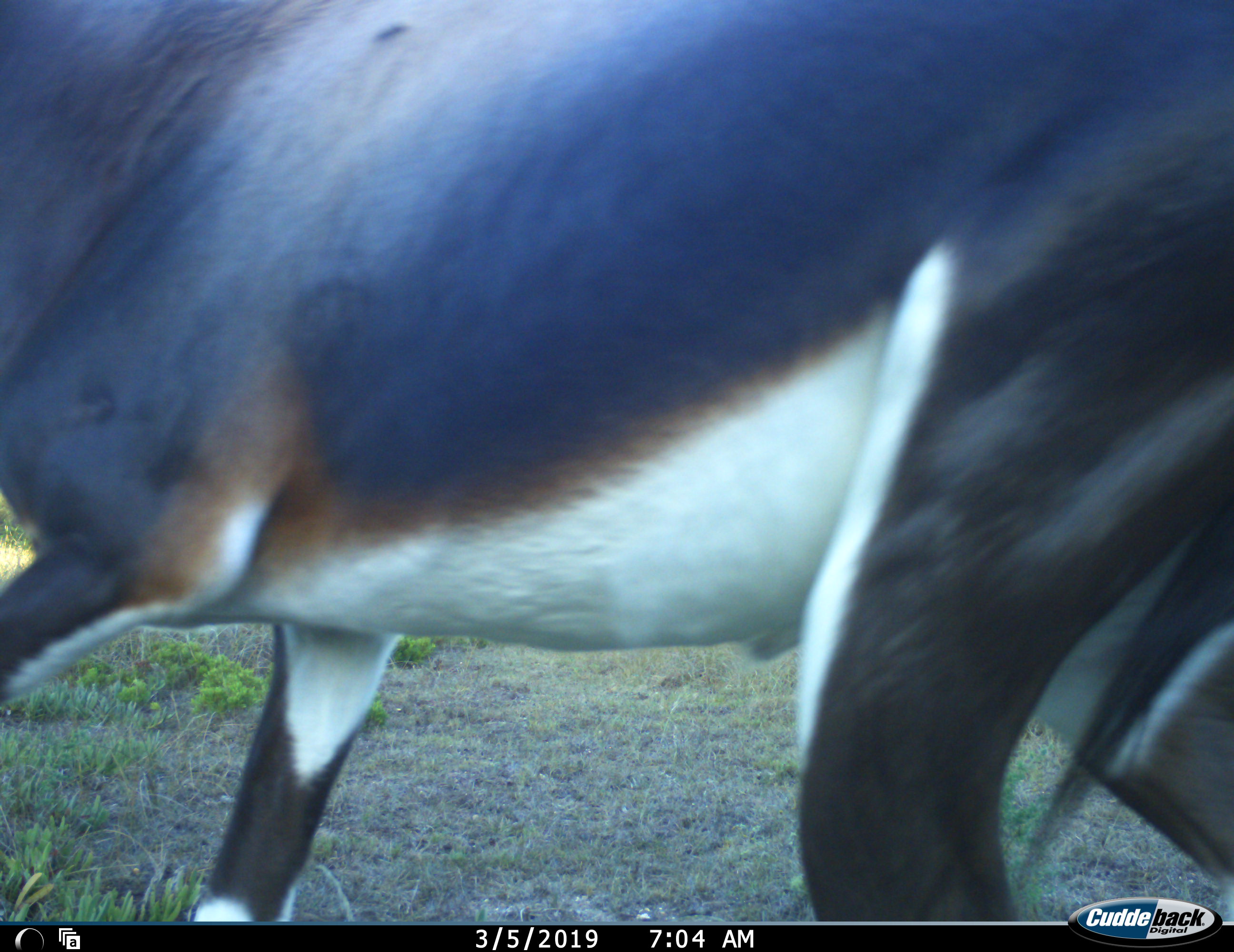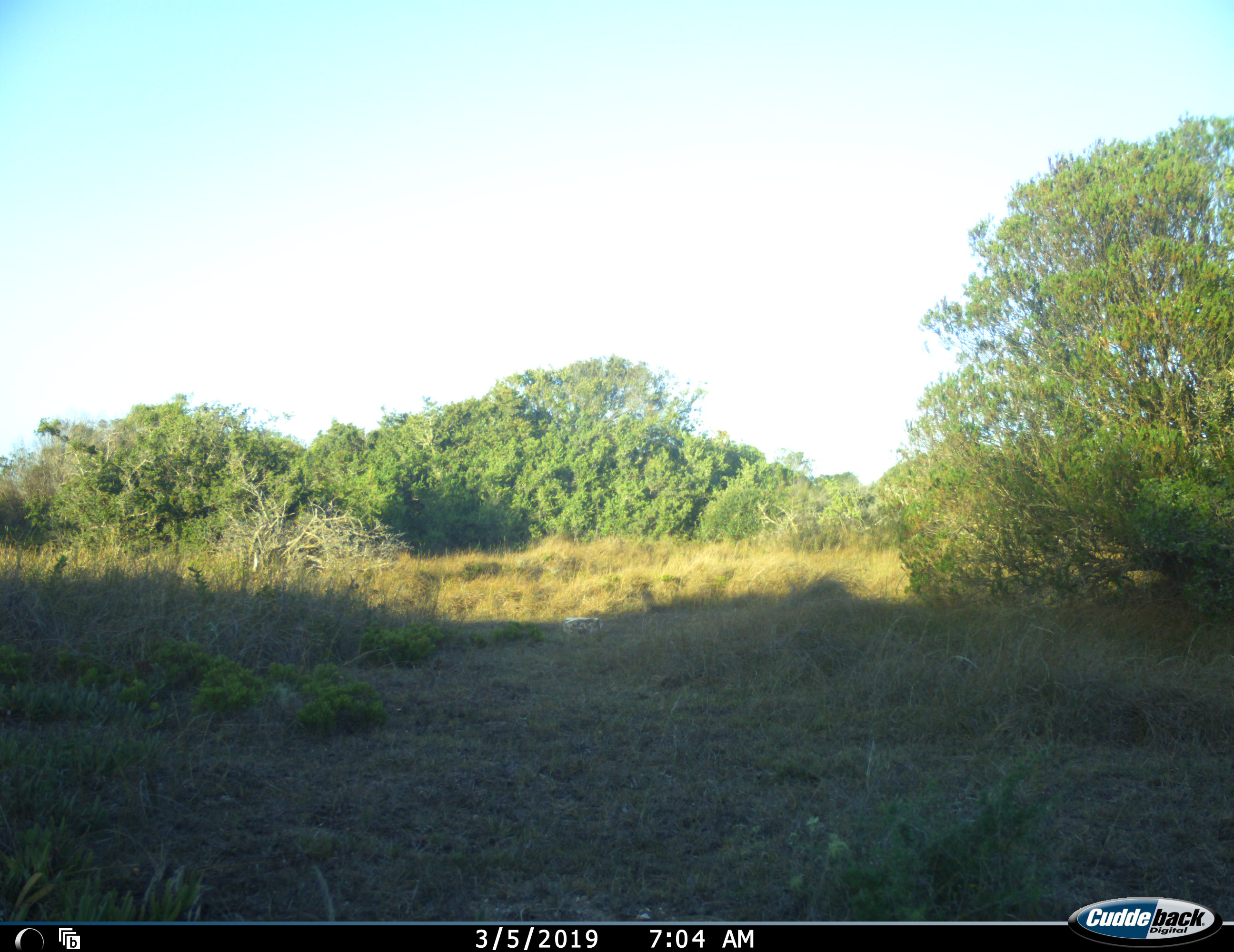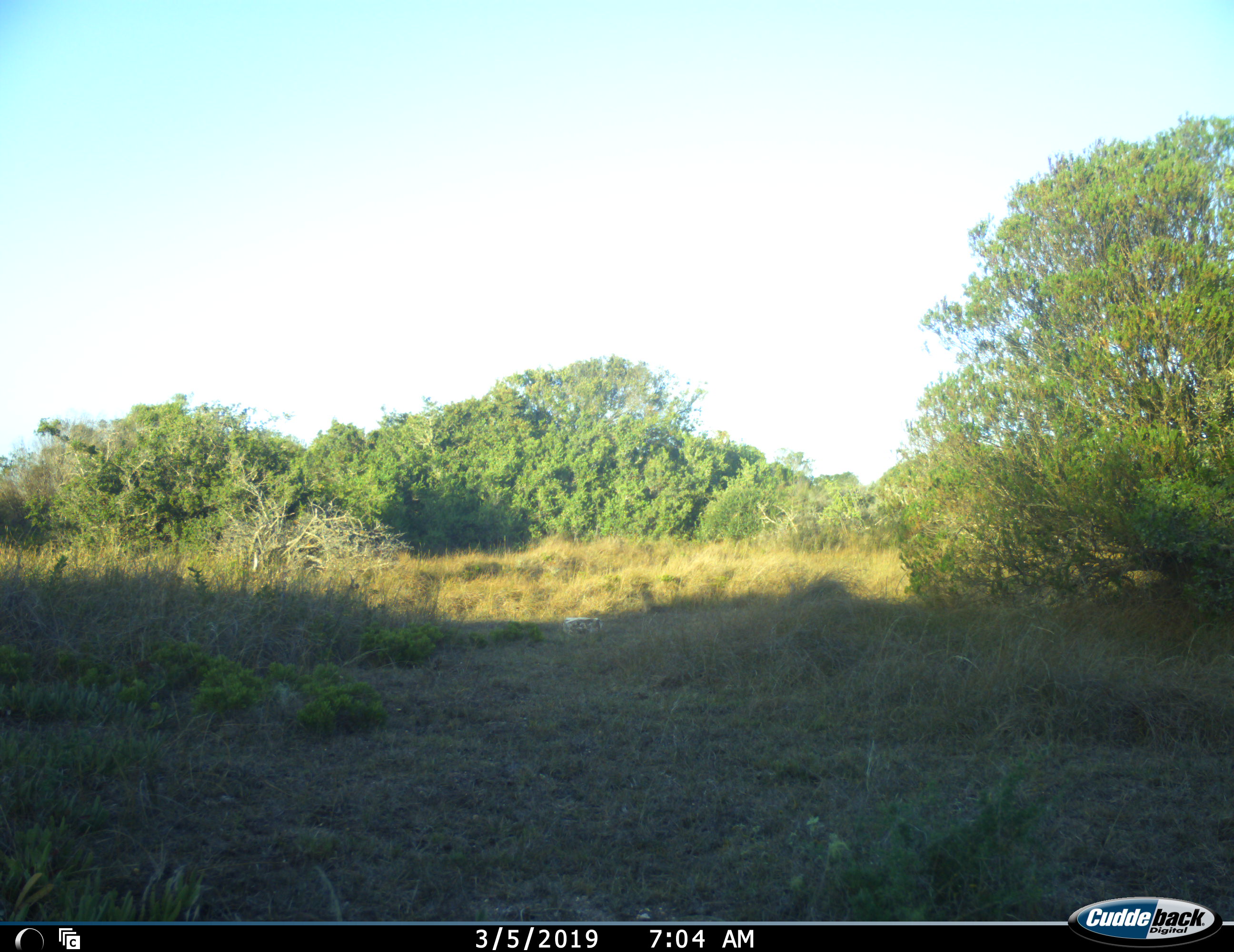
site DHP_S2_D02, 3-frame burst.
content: unidentified animal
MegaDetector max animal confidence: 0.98